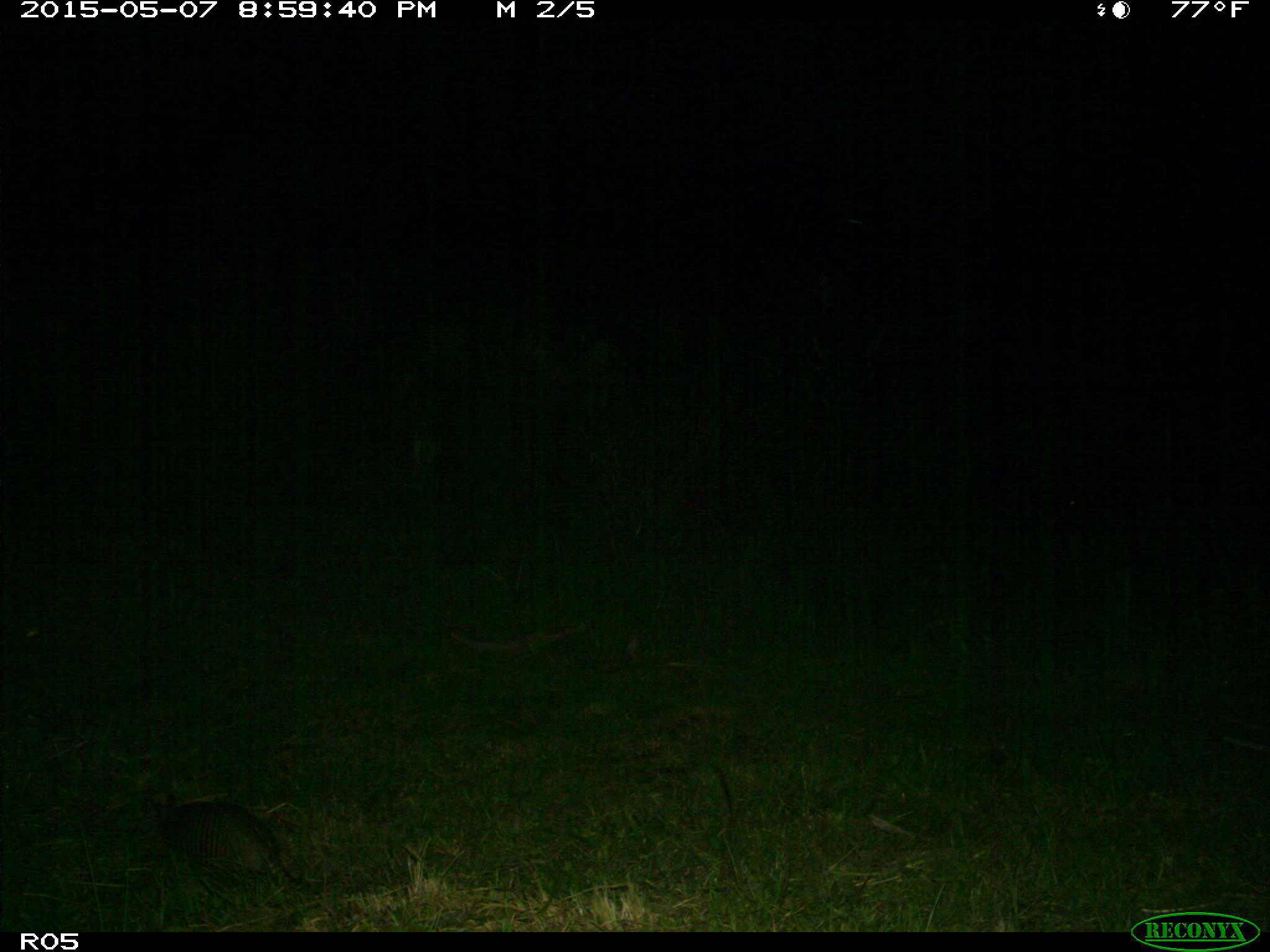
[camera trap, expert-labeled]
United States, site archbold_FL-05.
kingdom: Animalia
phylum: Chordata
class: Mammalia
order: Cingulata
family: Dasypodidae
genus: Dasypus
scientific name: Dasypus novemcinctus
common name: nine-banded armadillo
Dasypus novemcinctus (nine-banded armadillo).